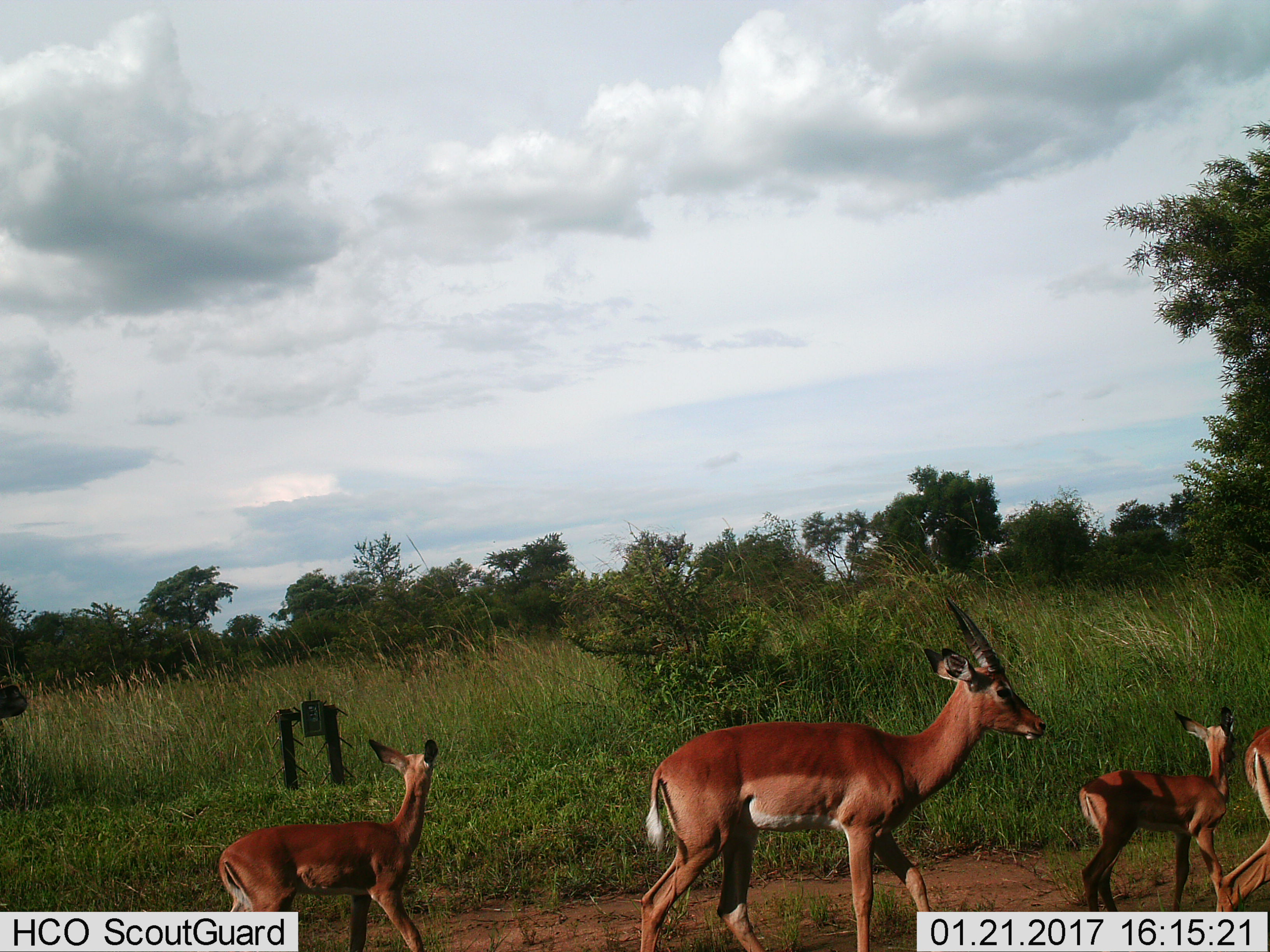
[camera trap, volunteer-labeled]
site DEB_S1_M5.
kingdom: Animalia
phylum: Chordata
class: Mammalia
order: Artiodactyla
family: Bovidae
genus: Aepyceros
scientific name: Aepyceros melampus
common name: impala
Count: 4.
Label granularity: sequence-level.